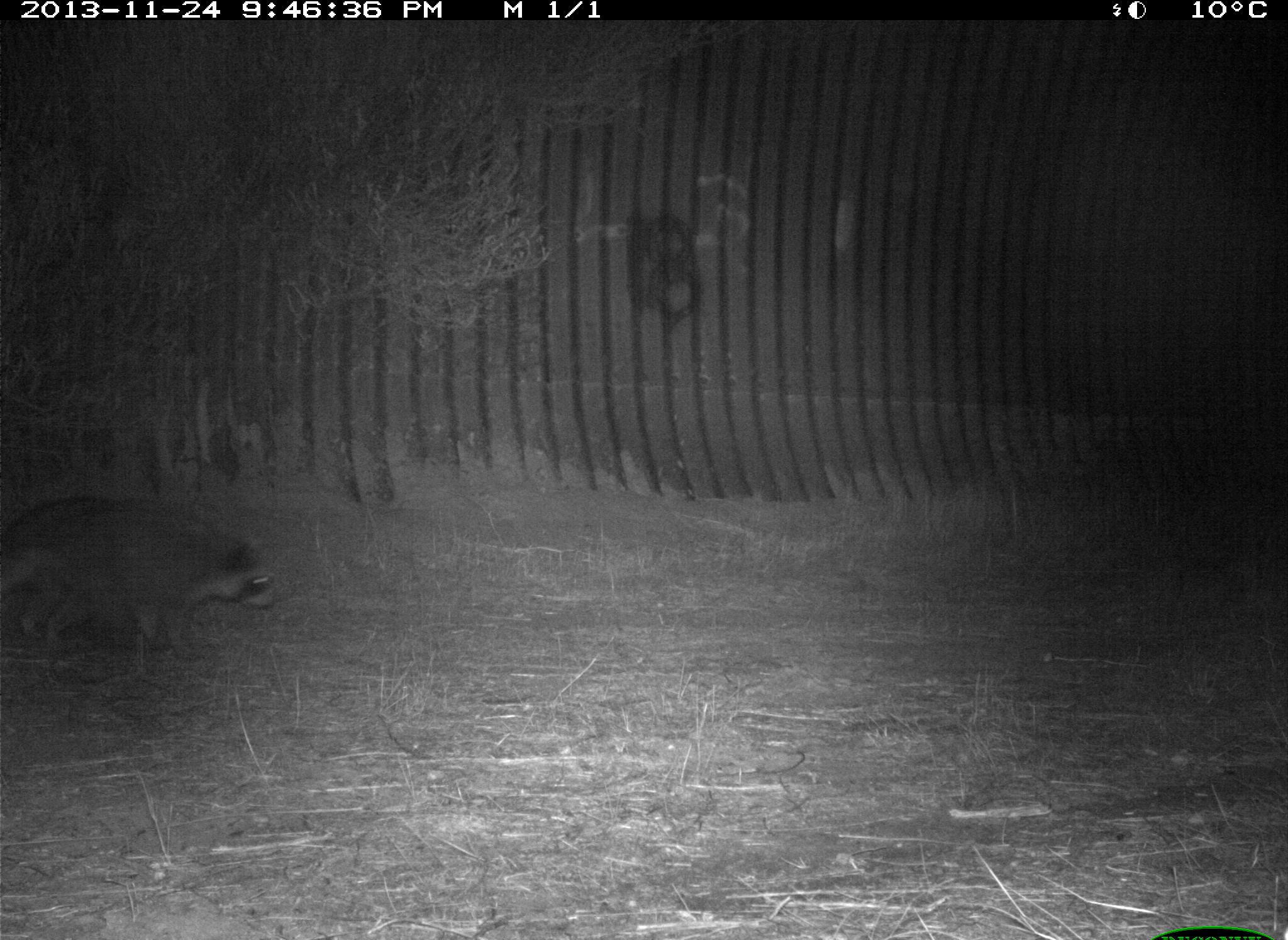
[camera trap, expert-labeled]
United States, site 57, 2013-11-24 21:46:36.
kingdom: Animalia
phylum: Chordata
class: Mammalia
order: Carnivora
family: Procyonidae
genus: Procyon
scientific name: Procyon lotor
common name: raccoon